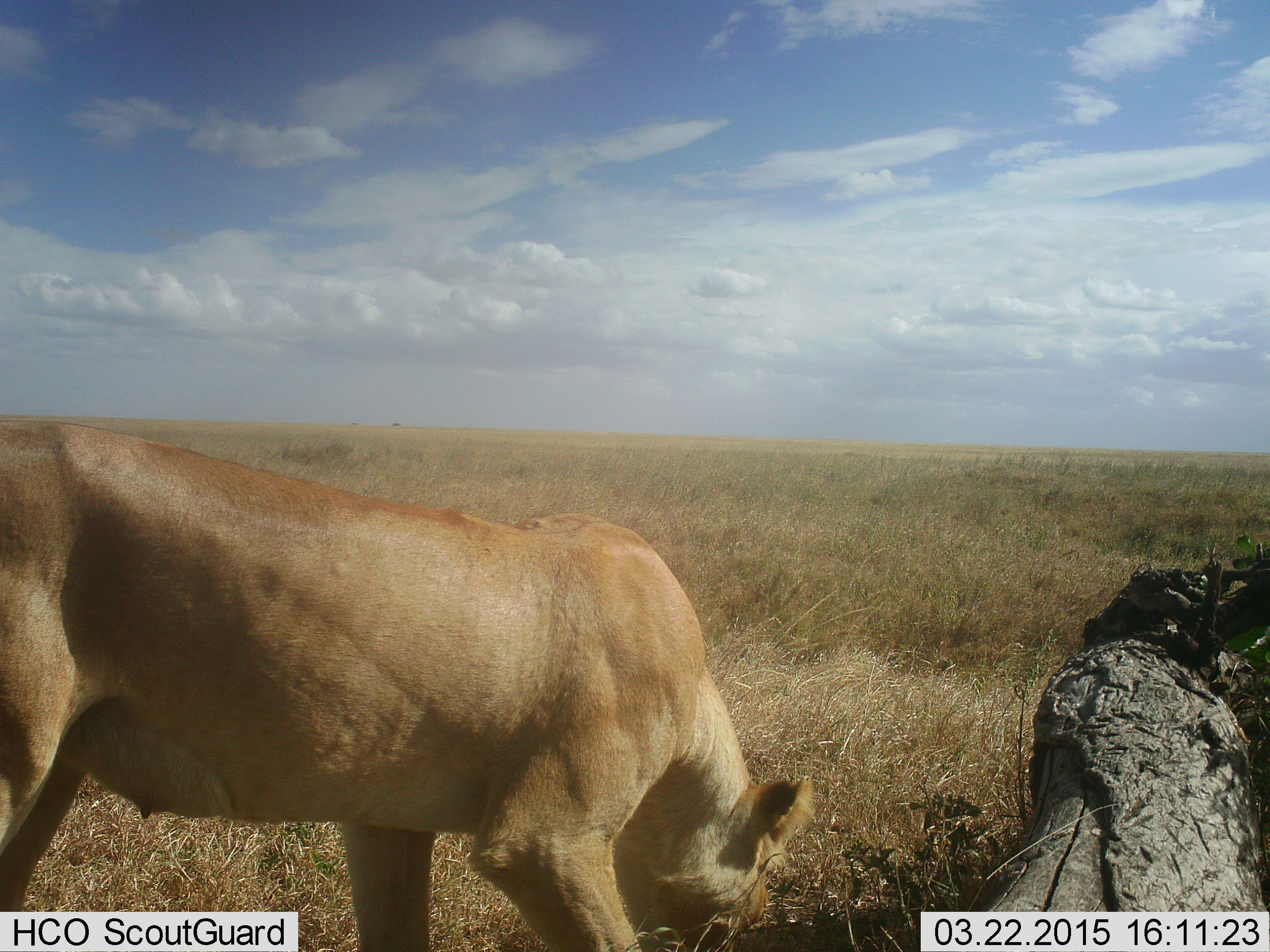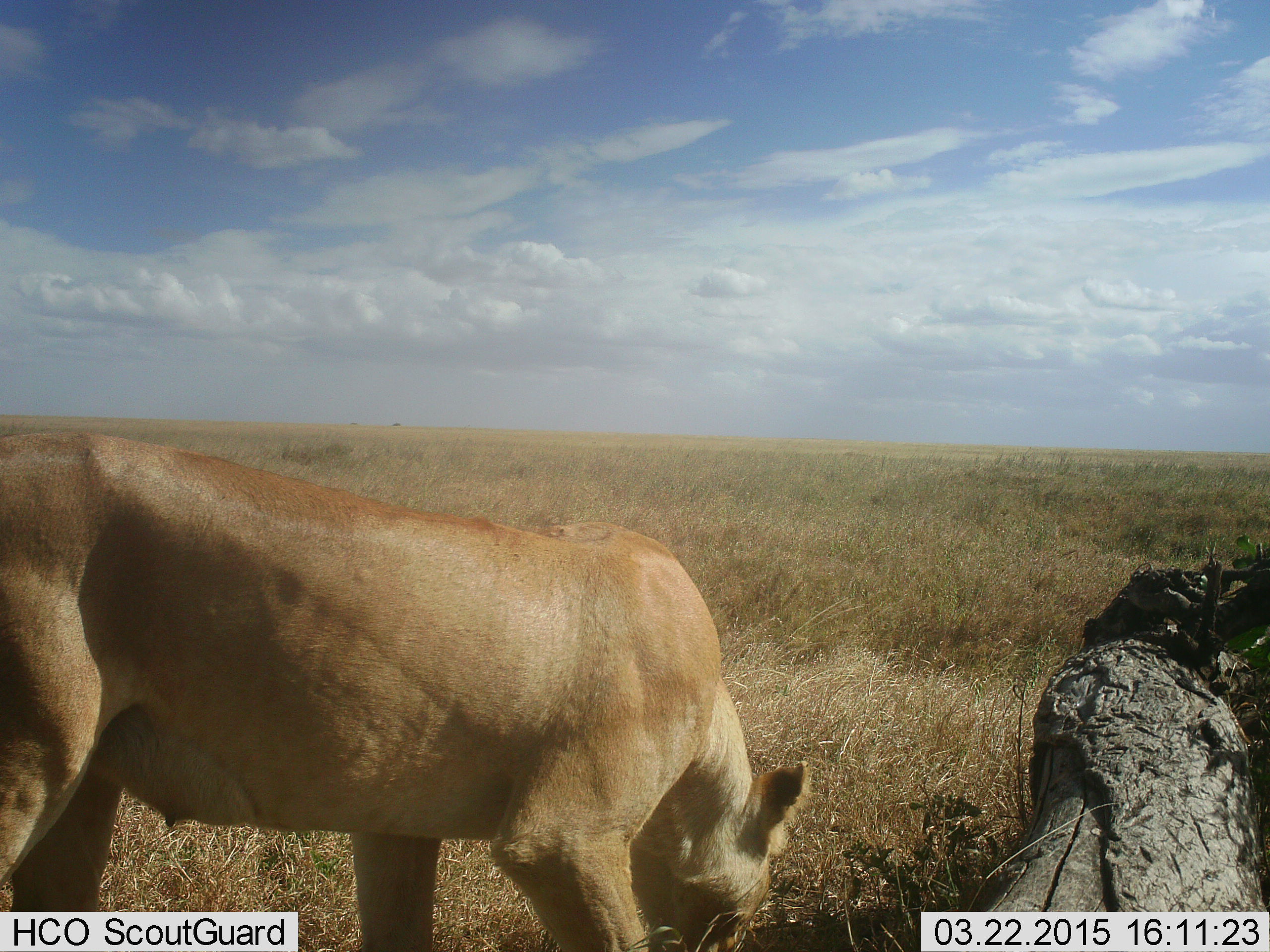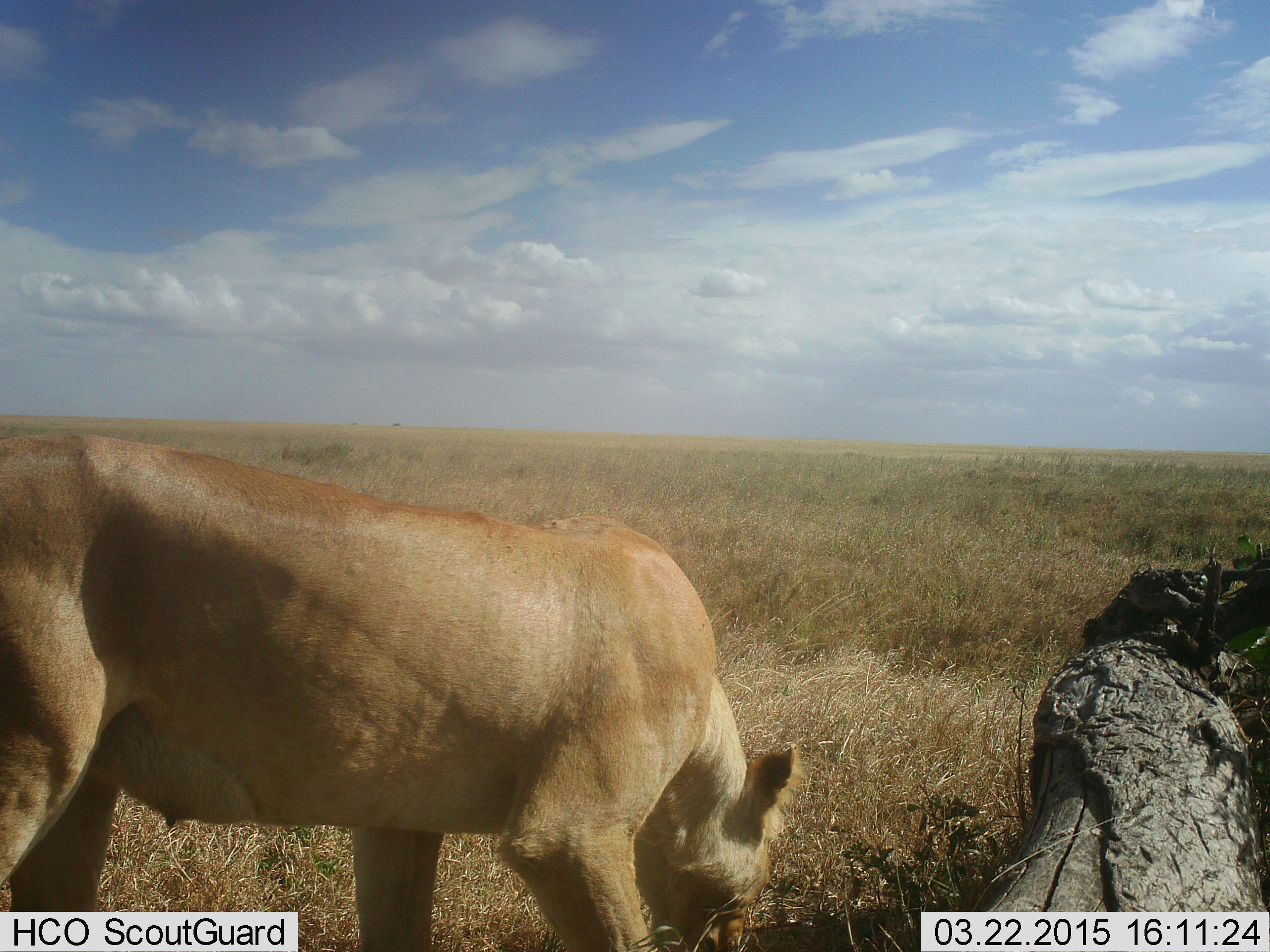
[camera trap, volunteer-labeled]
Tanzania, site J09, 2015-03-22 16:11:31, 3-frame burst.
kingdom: Animalia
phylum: Chordata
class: Mammalia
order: Carnivora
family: Felidae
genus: Panthera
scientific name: Panthera leo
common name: lion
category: lionfemale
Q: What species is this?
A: Lionfemale (lion) (Panthera leo).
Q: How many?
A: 1.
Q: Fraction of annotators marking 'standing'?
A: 50%.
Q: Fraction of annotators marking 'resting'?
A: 0%.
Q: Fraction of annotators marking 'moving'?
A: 0%.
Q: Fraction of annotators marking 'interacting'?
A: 0%.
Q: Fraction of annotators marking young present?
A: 0%.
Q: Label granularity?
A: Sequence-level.